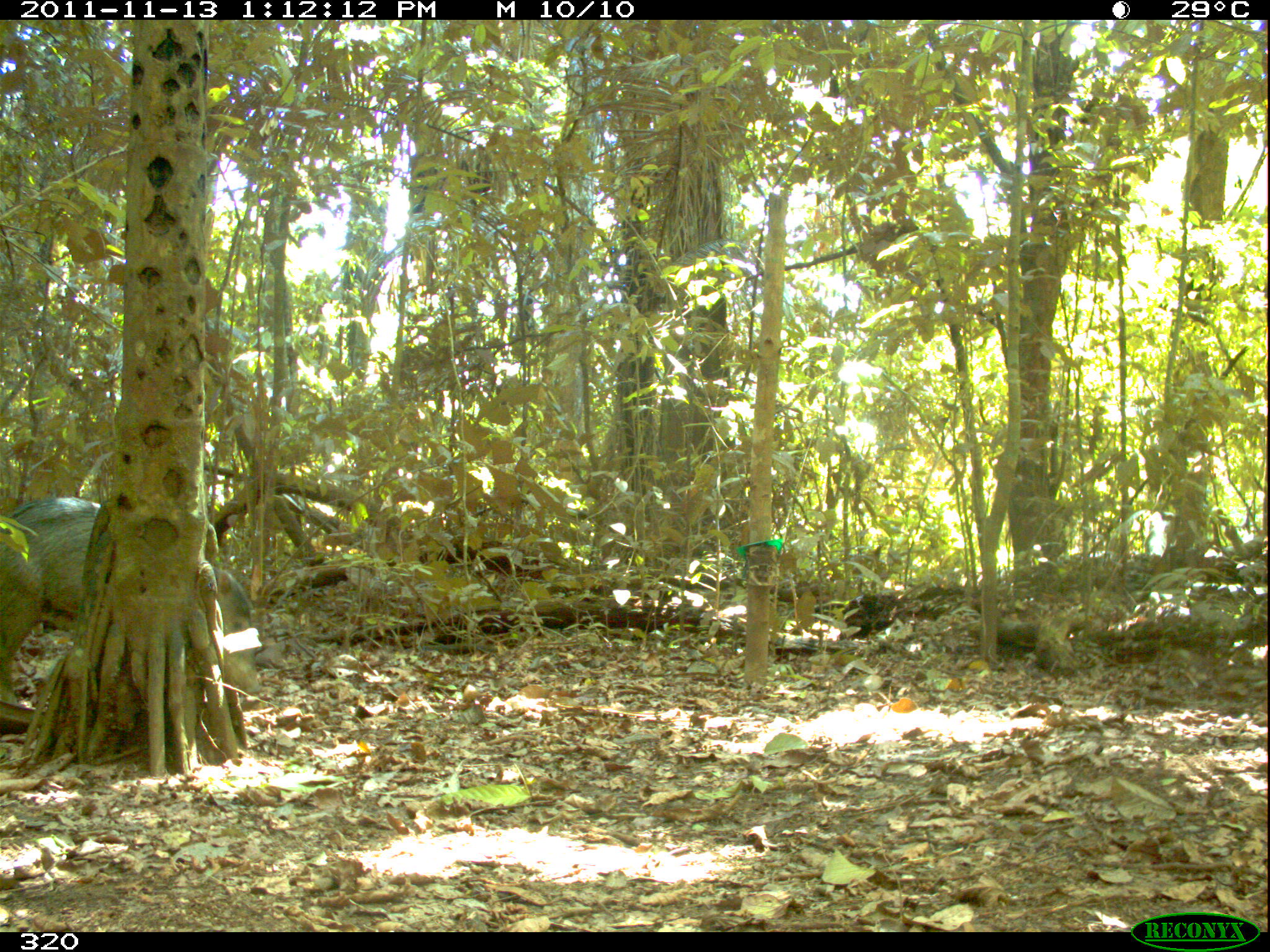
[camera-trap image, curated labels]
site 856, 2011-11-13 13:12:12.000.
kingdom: Animalia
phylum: Chordata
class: Mammalia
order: Artiodactyla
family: Tayassuidae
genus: Tayassu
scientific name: Tayassu pecari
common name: white-lipped peccary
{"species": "Tayassu pecari (white-lipped peccary)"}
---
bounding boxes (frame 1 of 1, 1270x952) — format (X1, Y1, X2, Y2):
tayassu pecari: (0, 494, 260, 705)